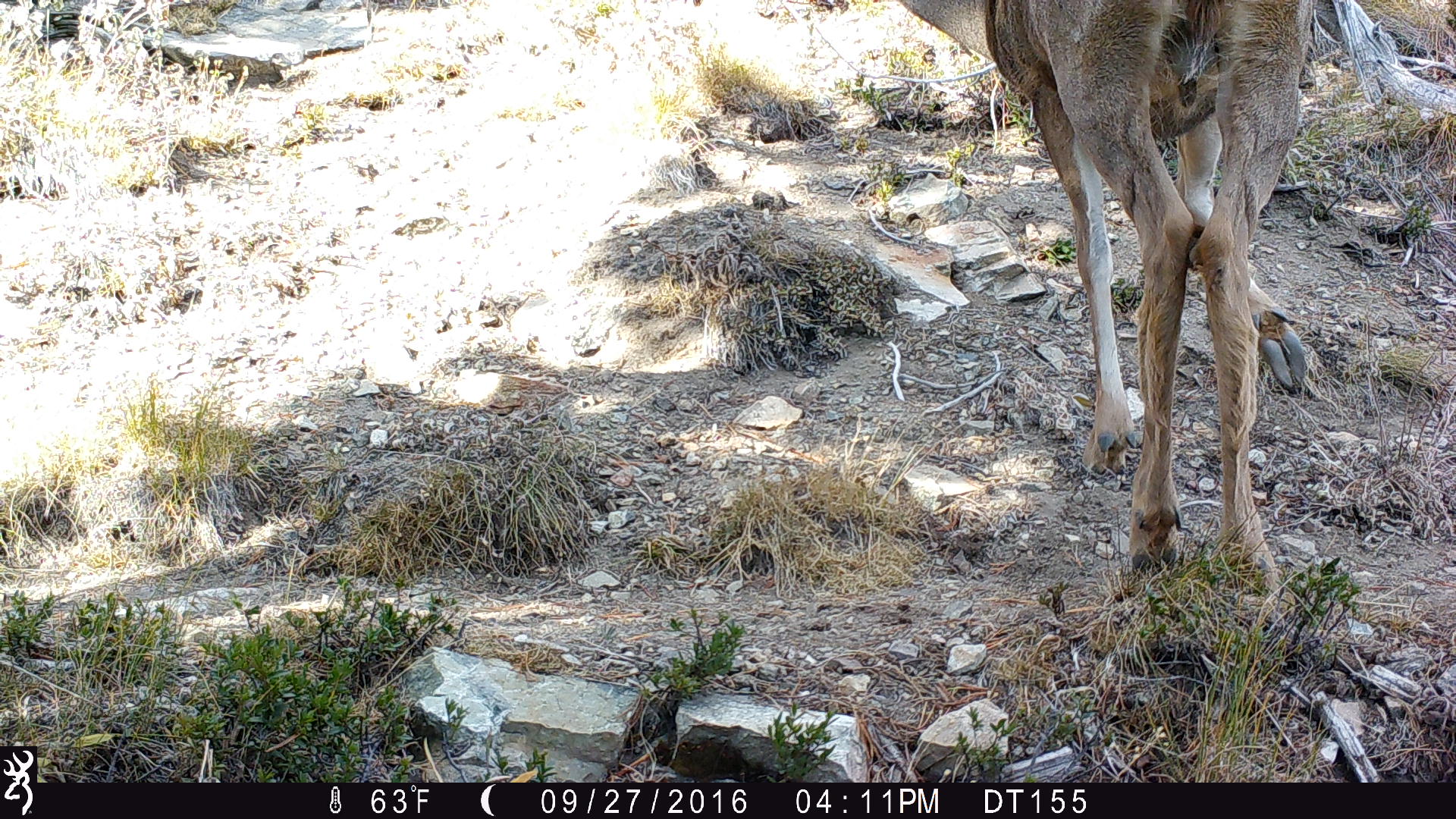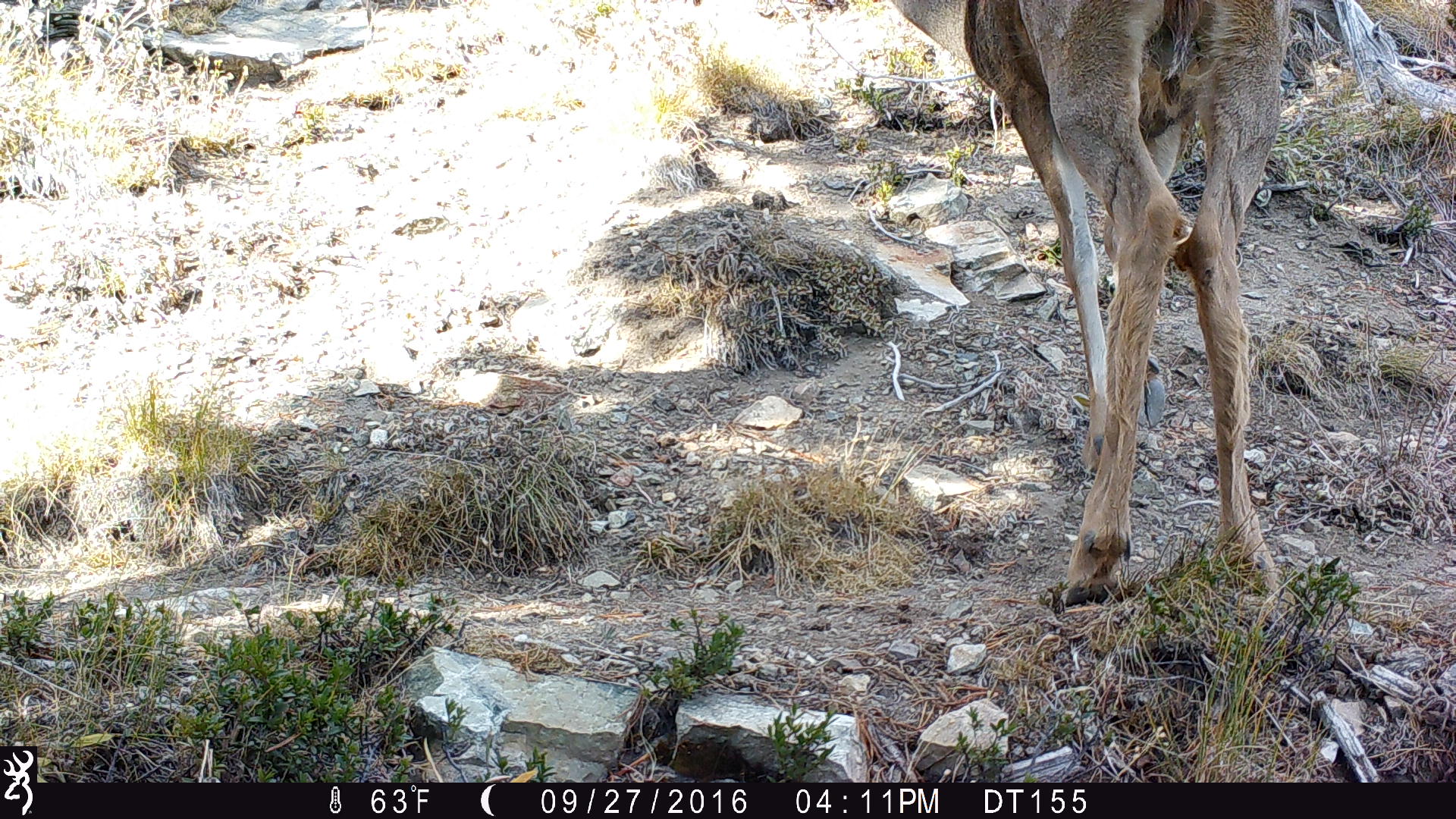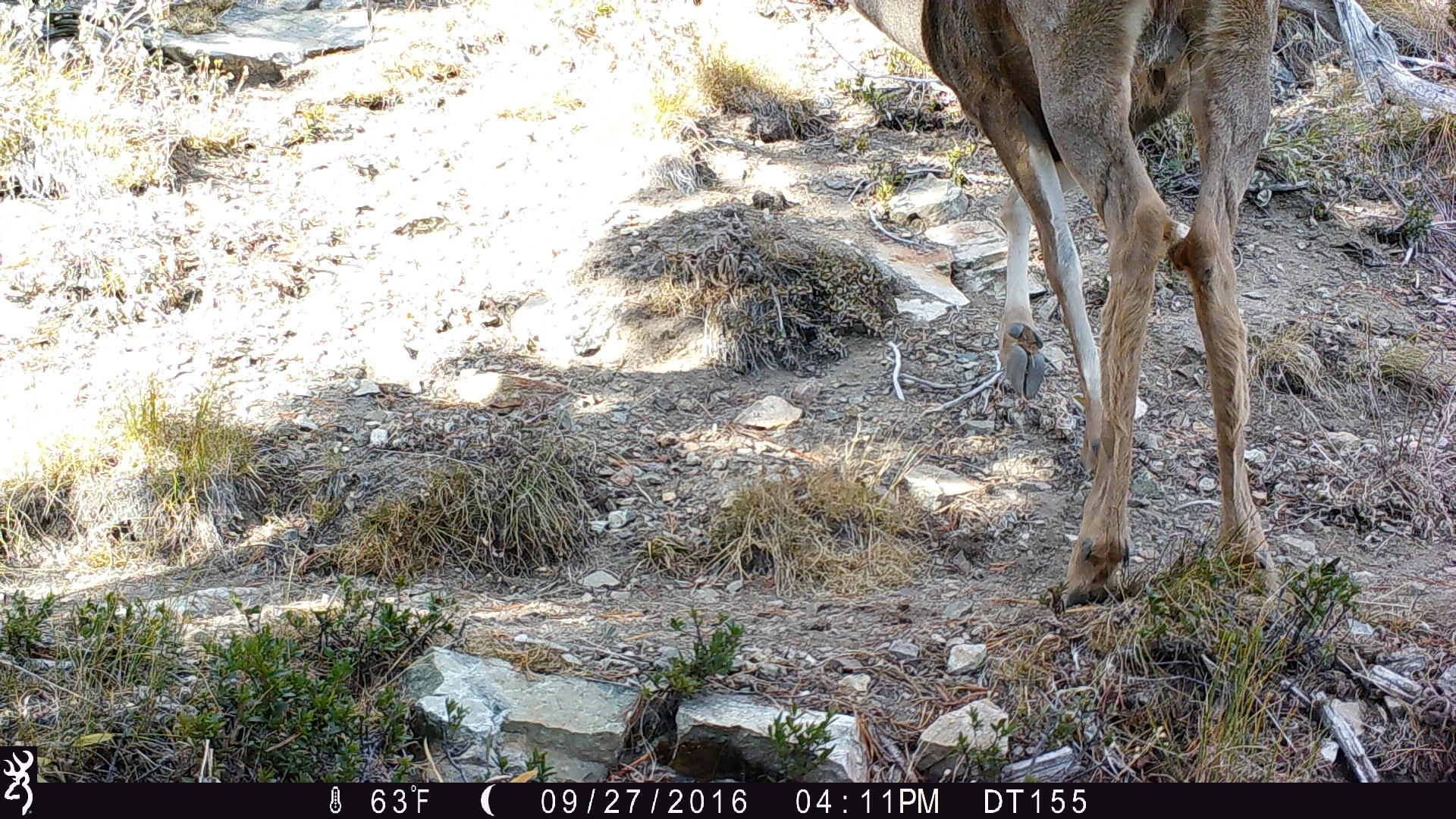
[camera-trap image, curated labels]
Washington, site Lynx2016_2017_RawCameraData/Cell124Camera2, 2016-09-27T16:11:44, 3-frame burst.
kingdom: Animalia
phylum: Chordata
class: Mammalia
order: Artiodactyla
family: Cervidae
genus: Odocoileus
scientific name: Odocoileus hemionus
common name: mule deer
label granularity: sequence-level